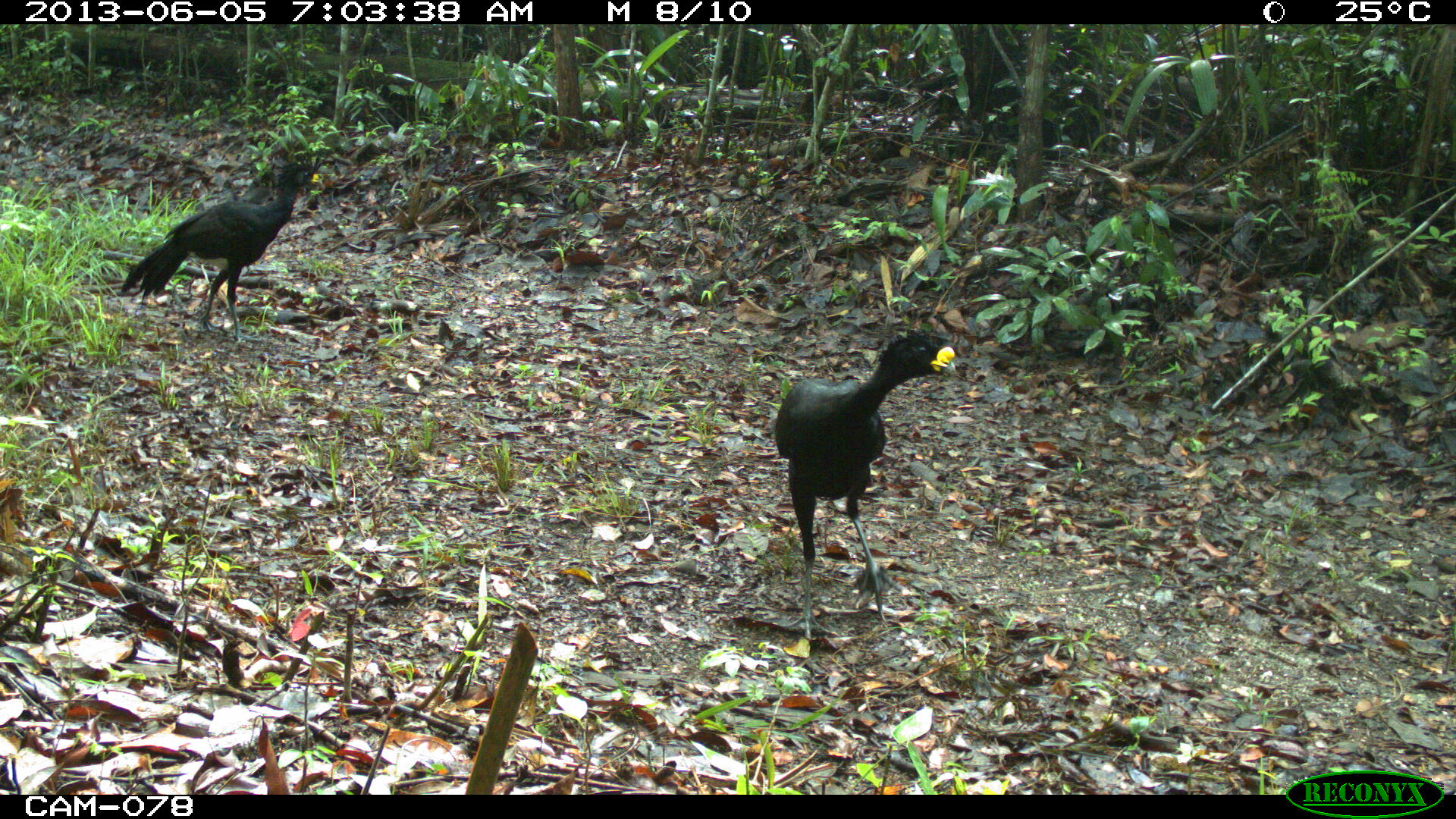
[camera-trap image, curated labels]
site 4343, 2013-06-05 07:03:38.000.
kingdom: Animalia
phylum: Chordata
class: Aves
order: Galliformes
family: Cracidae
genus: Crax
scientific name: Crax rubra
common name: great curassow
Crax rubra (great curassow), count 3, sex male.